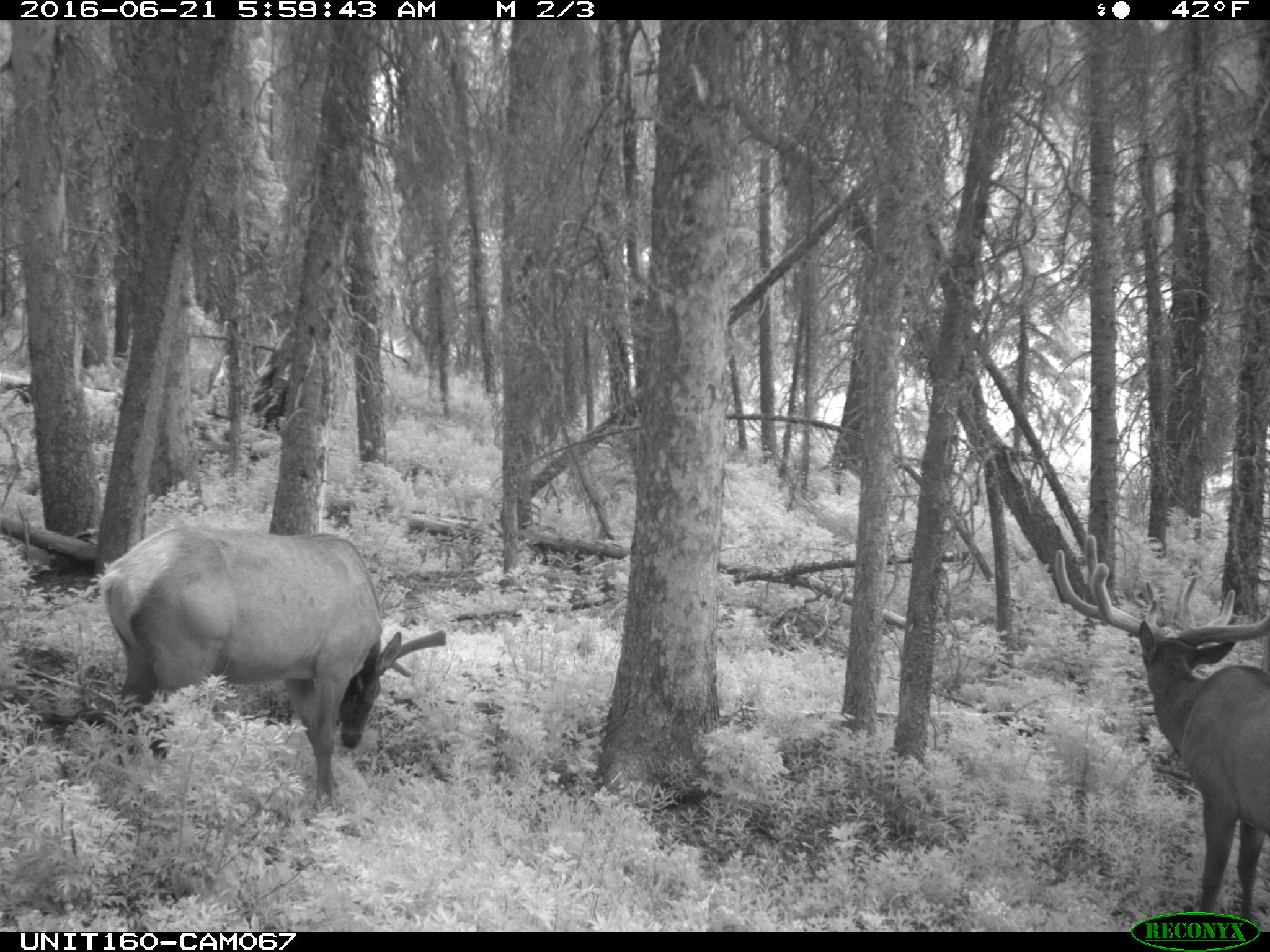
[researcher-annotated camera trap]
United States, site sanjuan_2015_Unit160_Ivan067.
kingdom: Animalia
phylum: Chordata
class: Mammalia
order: Artiodactyla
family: Cervidae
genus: Cervus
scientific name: Cervus elaphus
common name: red deer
Cervus elaphus (red deer).